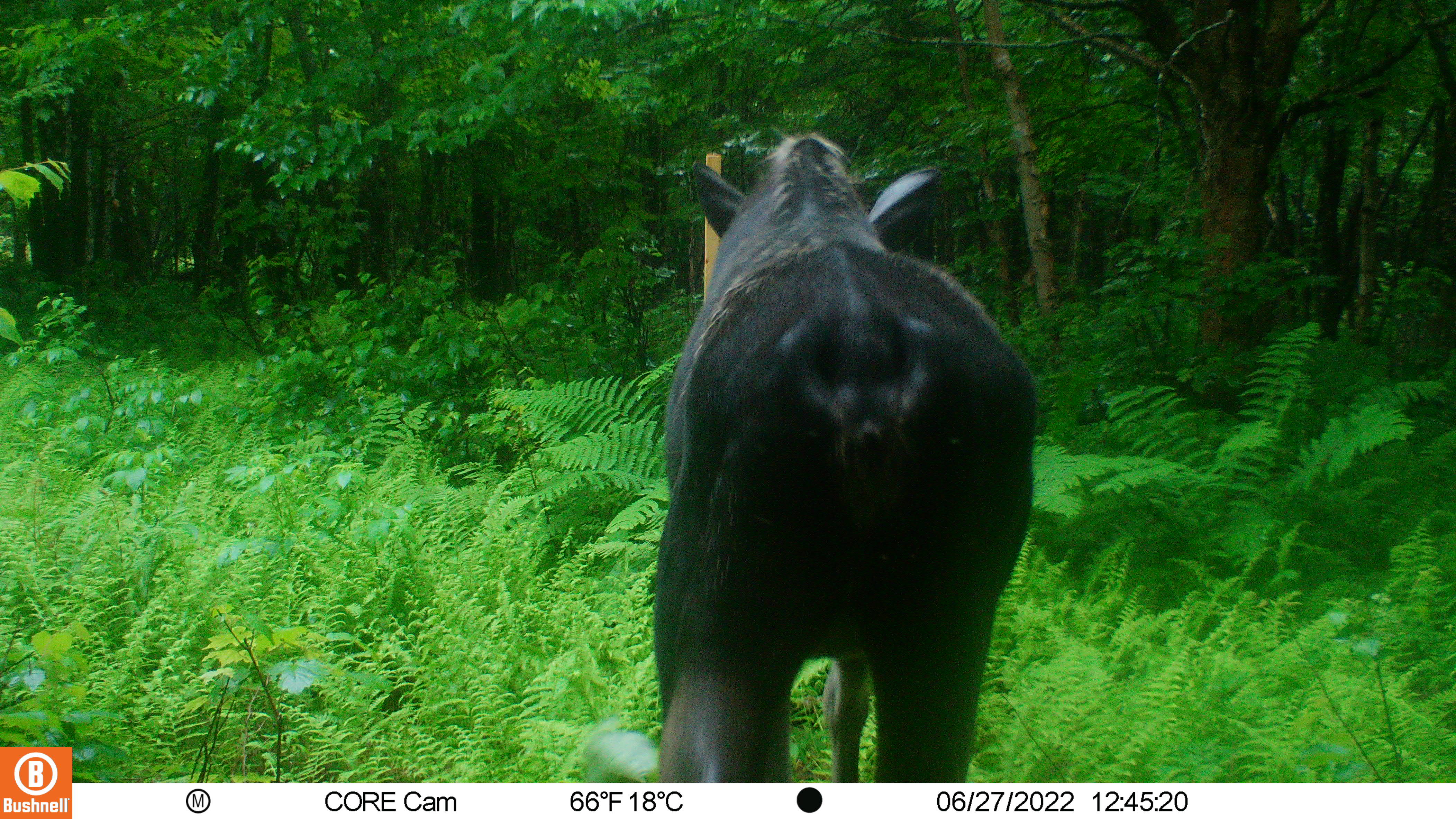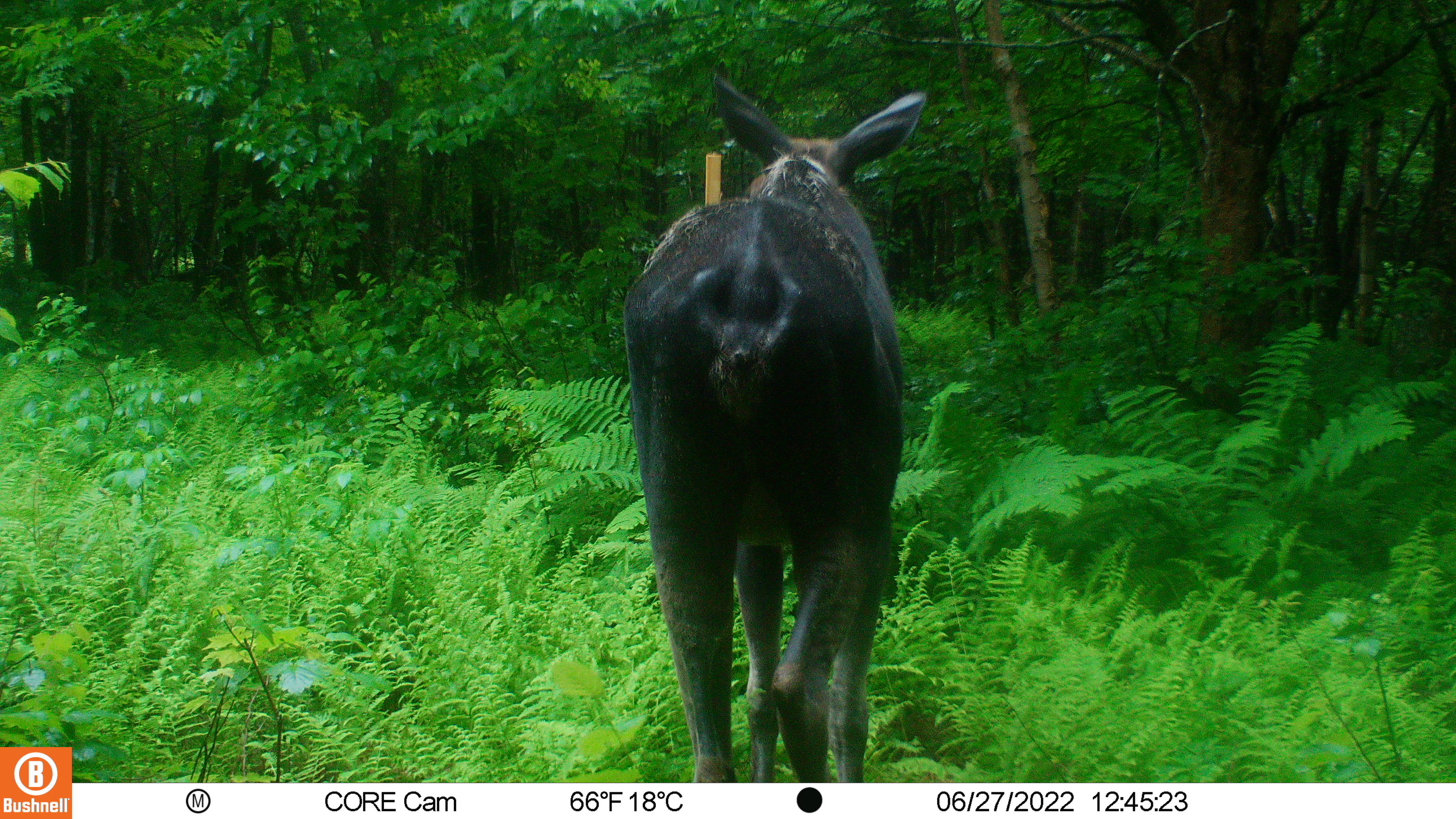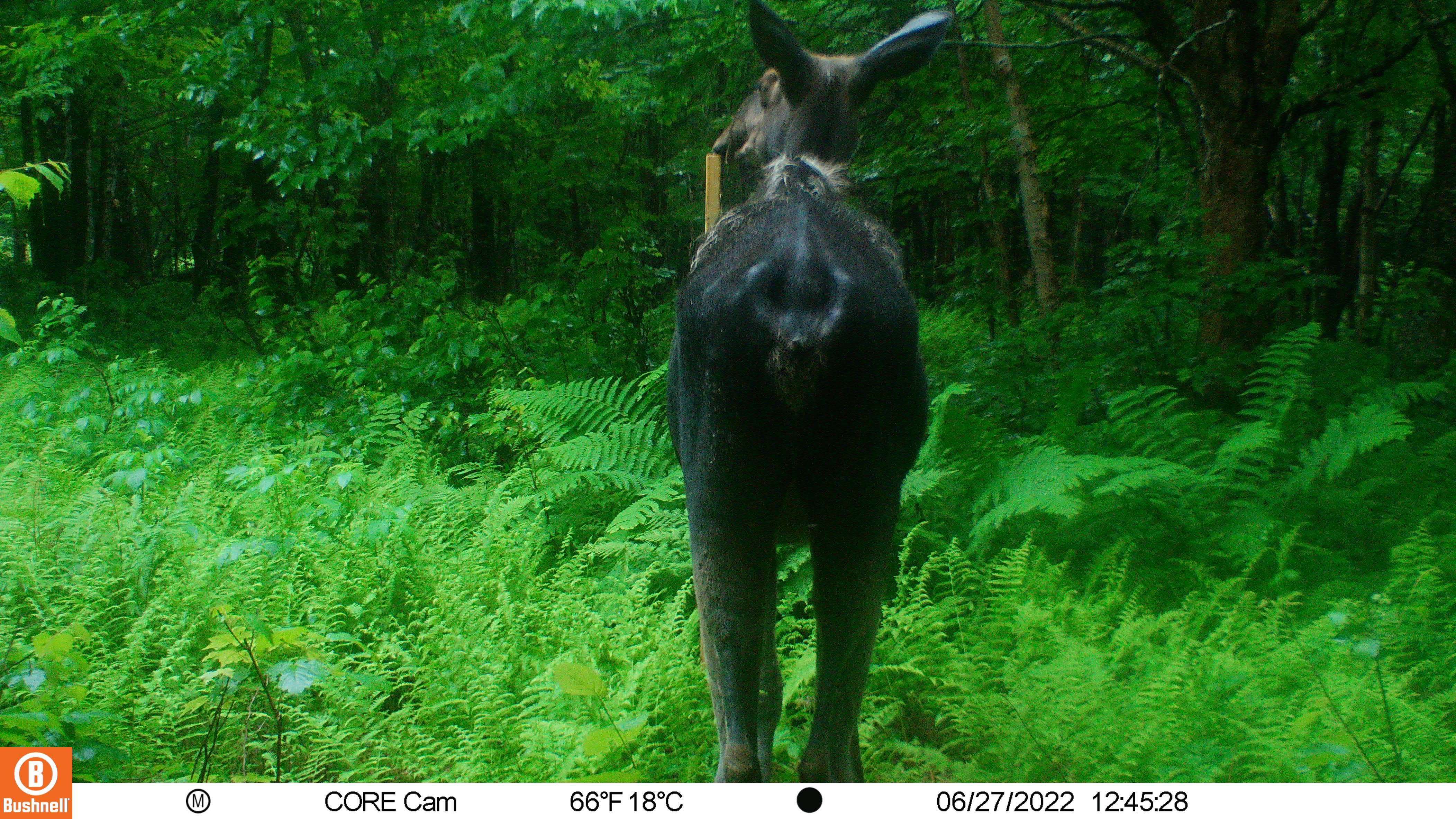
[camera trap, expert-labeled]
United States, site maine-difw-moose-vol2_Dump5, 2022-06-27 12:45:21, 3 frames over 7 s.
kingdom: Animalia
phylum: Chordata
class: Mammalia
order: Artiodactyla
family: Cervidae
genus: Alces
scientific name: Alces alces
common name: moose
Moose (Alces alces).